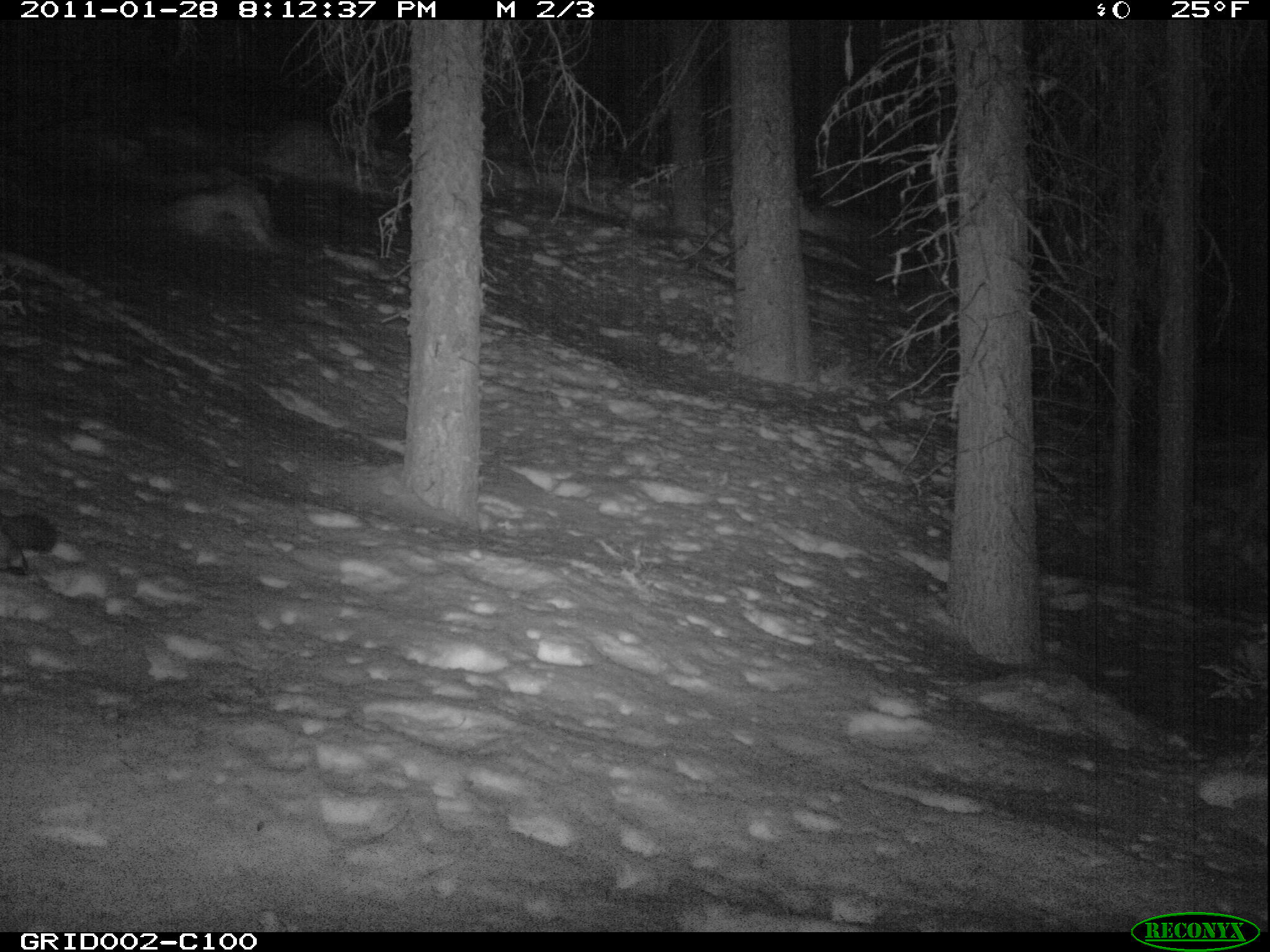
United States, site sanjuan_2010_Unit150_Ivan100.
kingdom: Animalia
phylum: Chordata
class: Mammalia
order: Carnivora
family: Mustelidae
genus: Martes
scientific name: Martes americana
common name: american marten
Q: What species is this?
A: Martes americana (american marten).